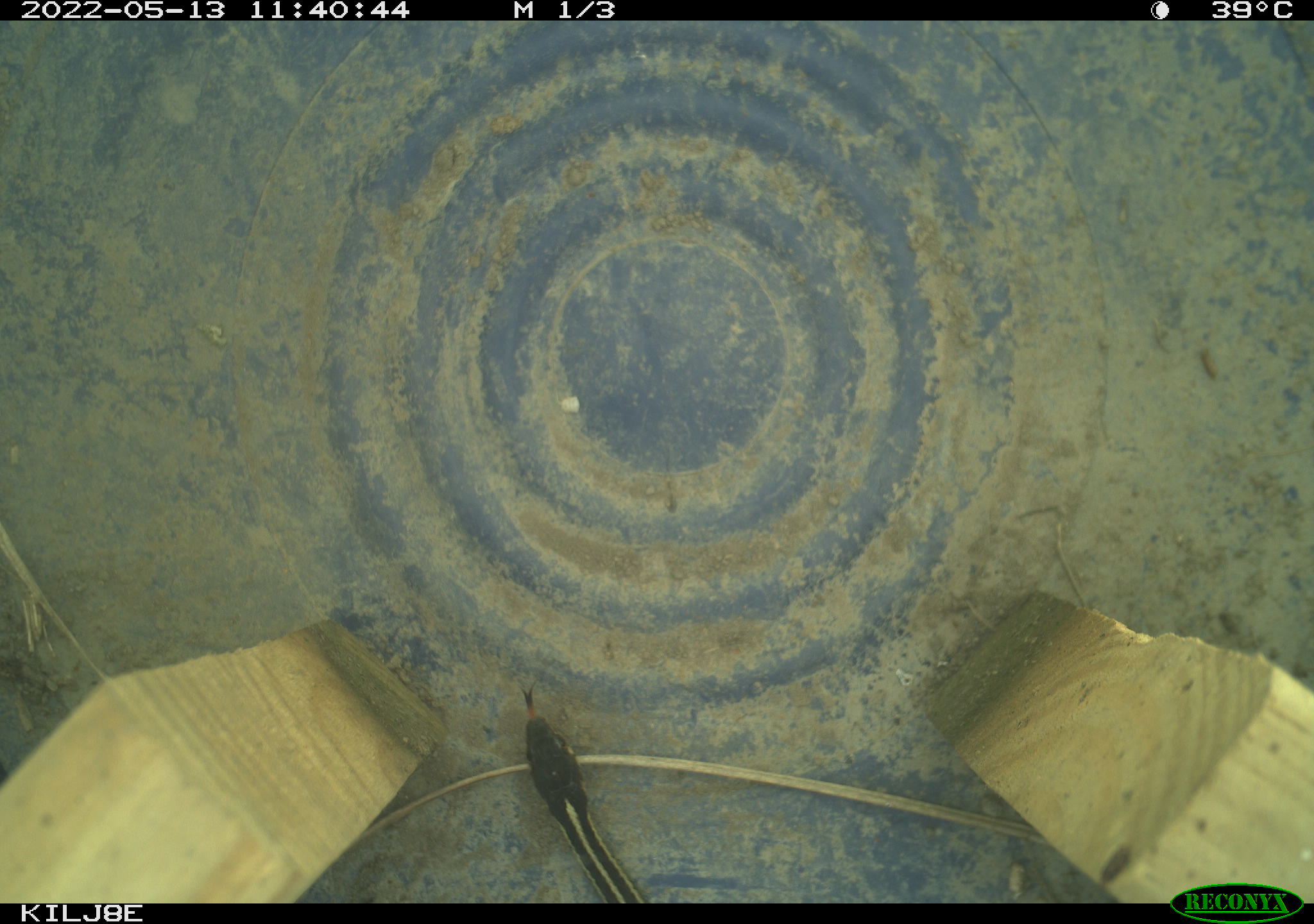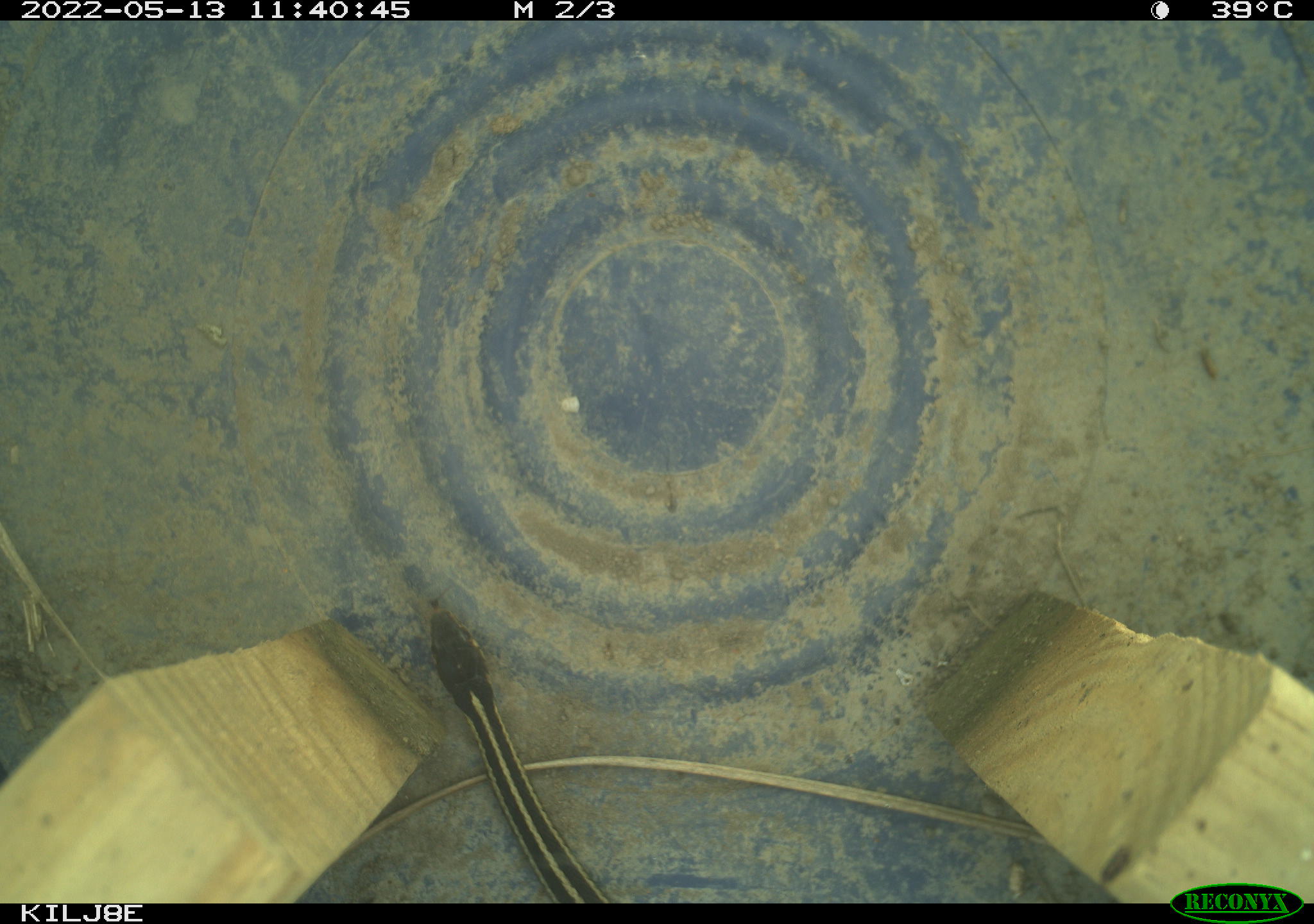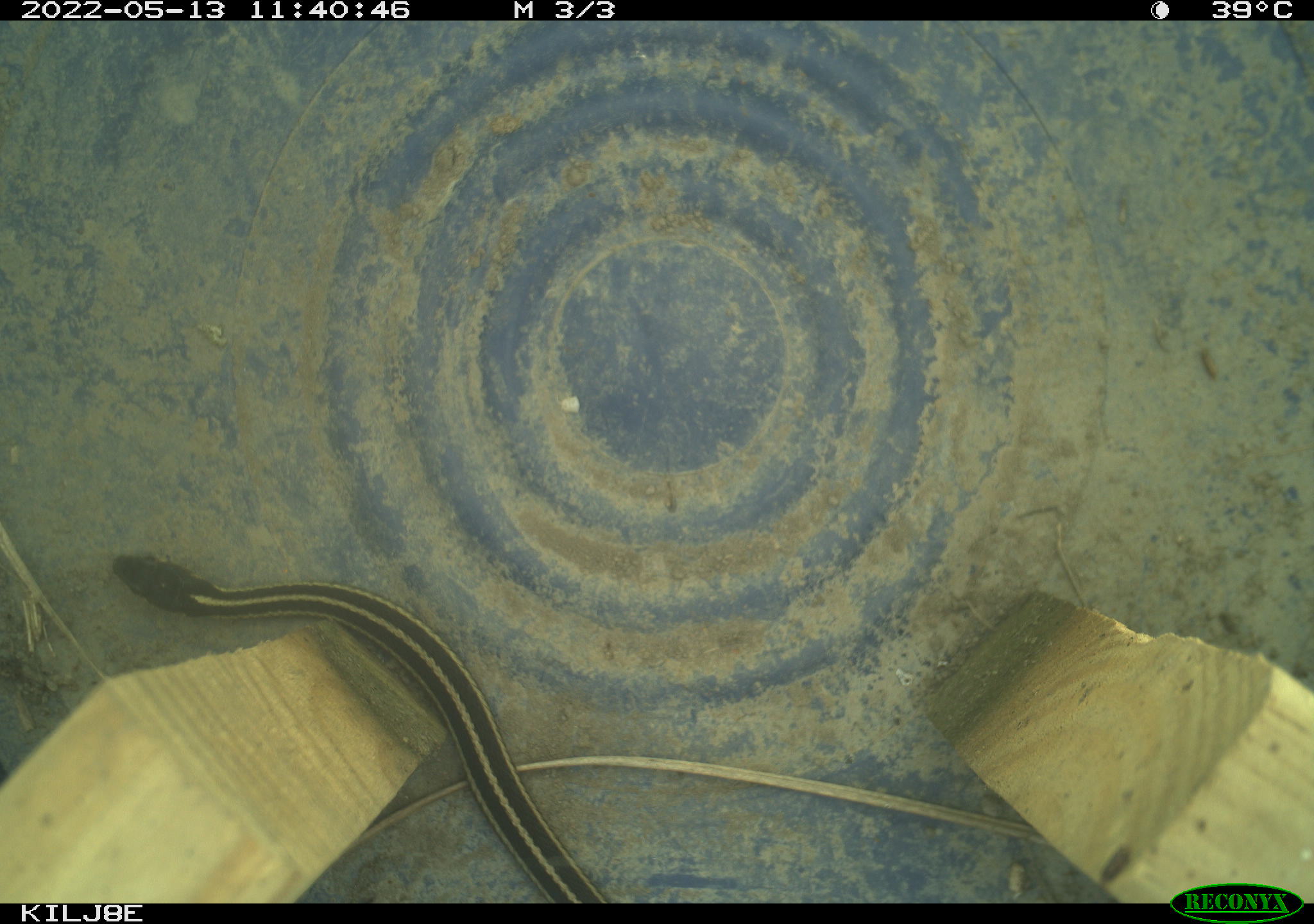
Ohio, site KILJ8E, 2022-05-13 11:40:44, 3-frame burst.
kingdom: Animalia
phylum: Chordata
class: Reptilia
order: Squamata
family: Colubridae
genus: Thamnophis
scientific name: Thamnophis sirtalis sirtalis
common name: eastern gartersnake